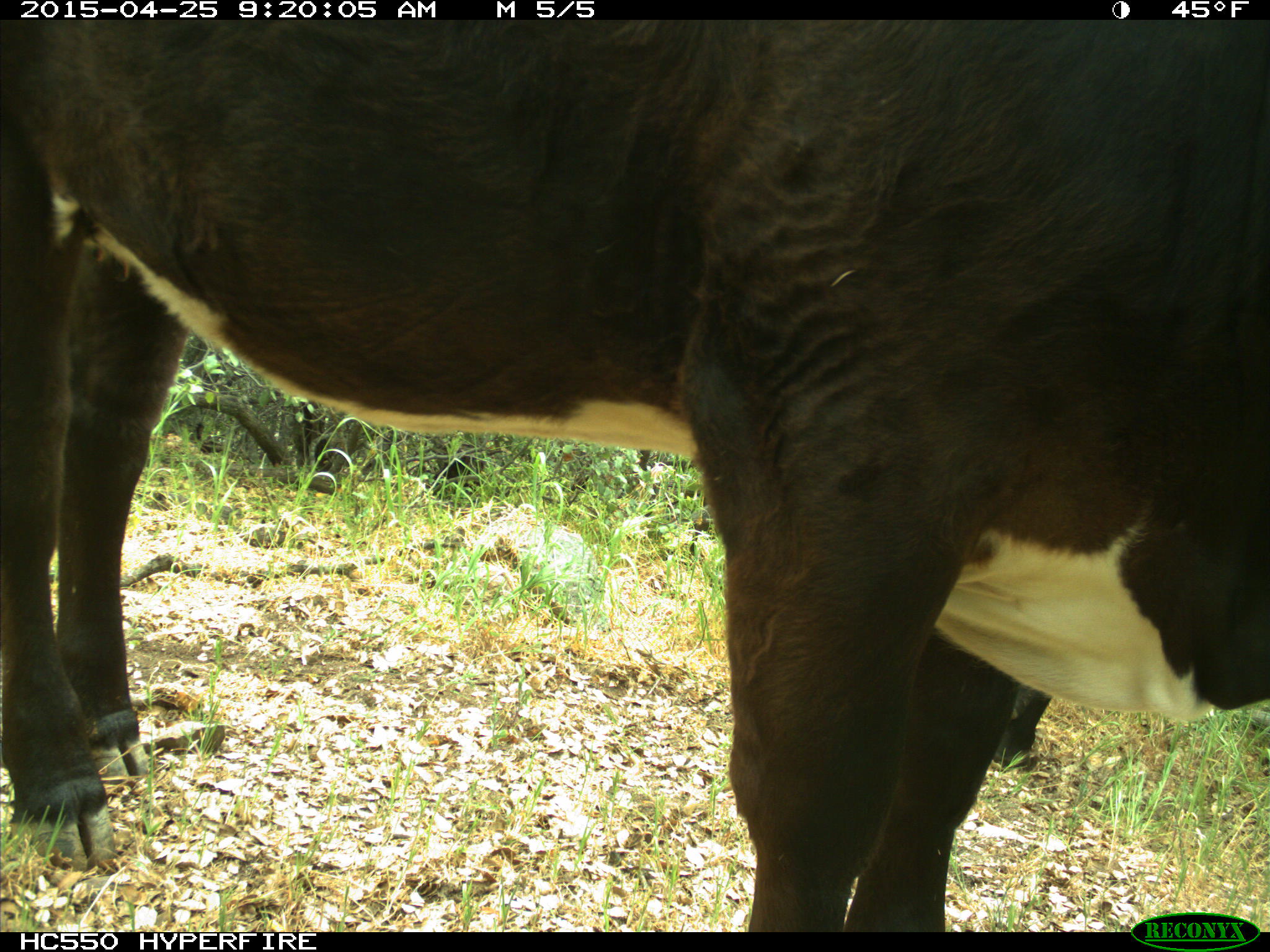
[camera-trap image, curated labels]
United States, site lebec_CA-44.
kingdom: Animalia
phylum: Chordata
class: Mammalia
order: Artiodactyla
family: Suidae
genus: Sus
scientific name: Sus scrofa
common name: wild boar